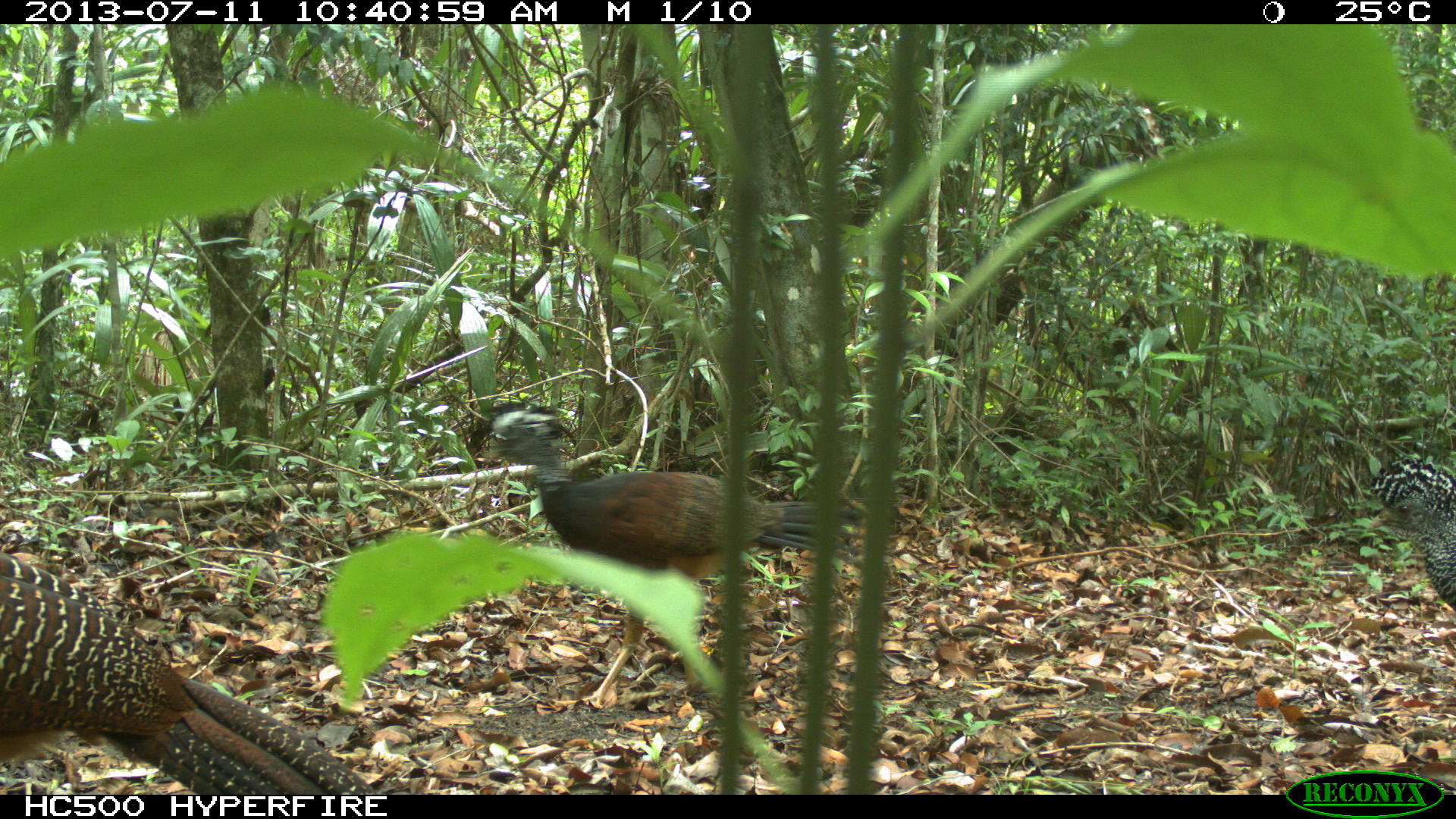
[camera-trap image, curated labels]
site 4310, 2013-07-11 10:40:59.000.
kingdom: Animalia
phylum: Chordata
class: Aves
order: Galliformes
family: Cracidae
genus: Crax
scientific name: Crax rubra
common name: great curassow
Crax rubra (great curassow), count 3.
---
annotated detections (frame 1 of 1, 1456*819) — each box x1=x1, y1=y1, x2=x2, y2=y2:
crax rubra: x1=466, y1=403, x2=862, y2=701; x1=0, y1=553, x2=375, y2=794; x1=1370, y1=457, x2=1456, y2=612